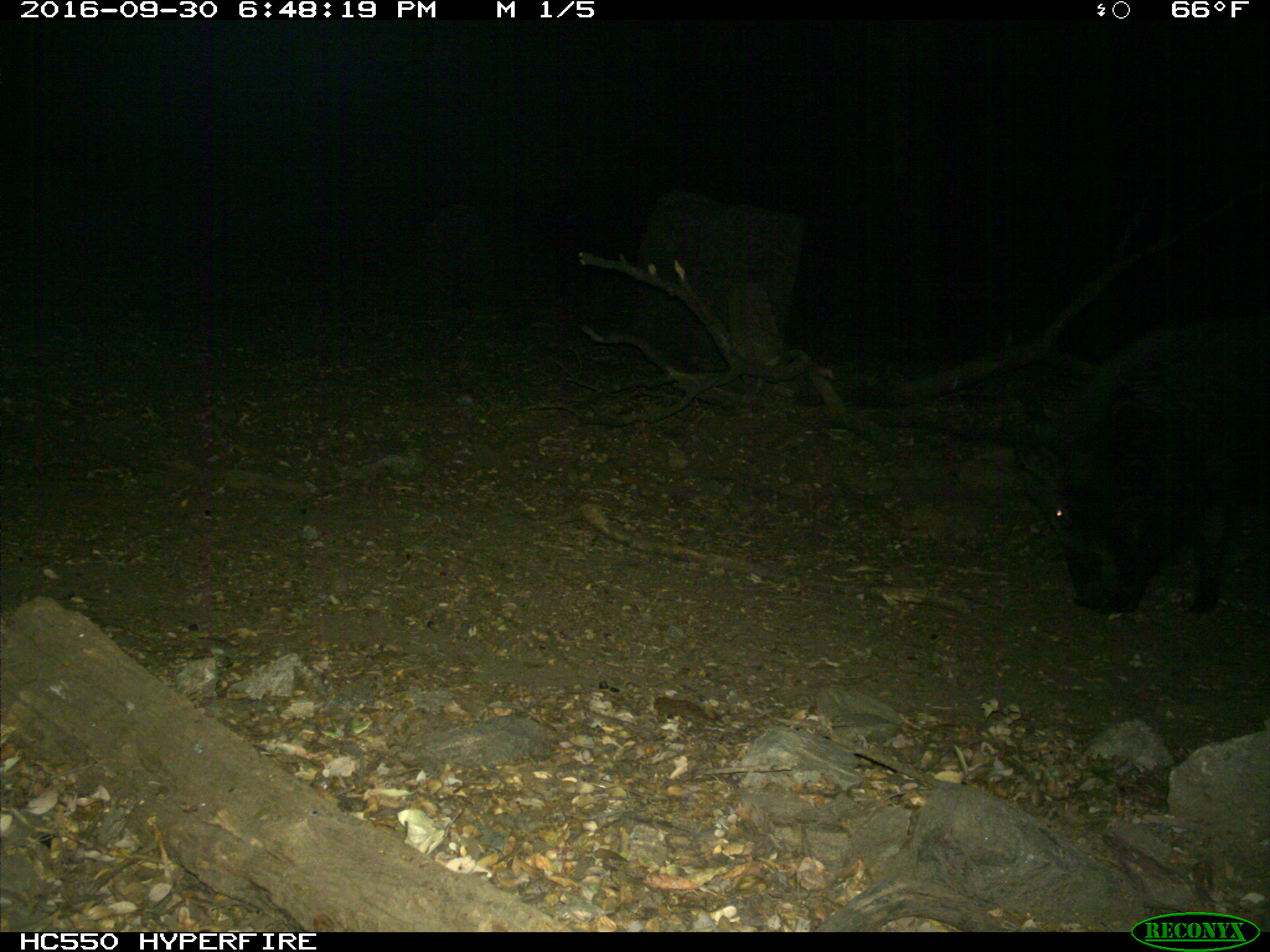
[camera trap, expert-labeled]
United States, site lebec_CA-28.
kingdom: Animalia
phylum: Chordata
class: Mammalia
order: Artiodactyla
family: Suidae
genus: Sus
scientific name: Sus scrofa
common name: wild boar